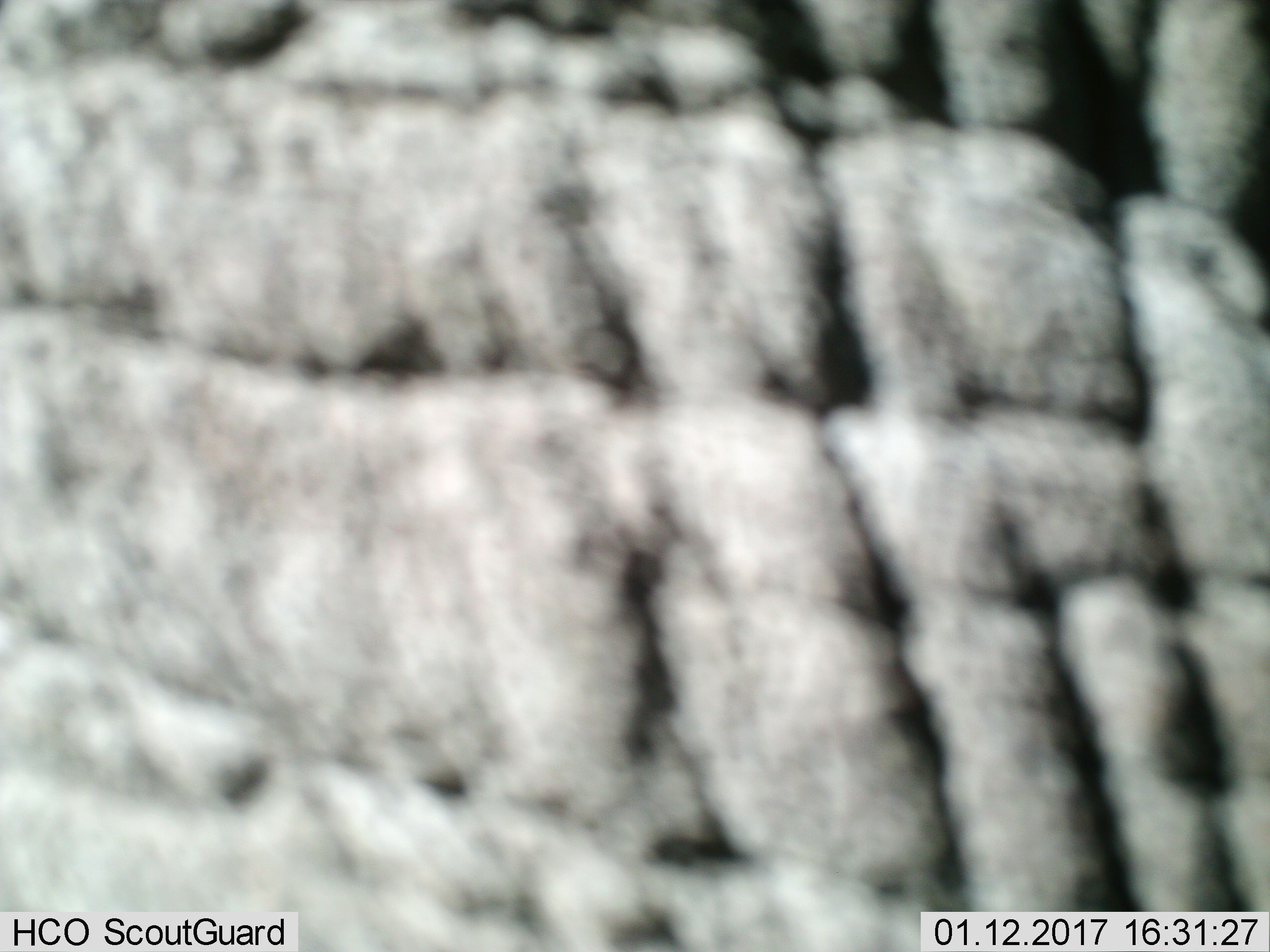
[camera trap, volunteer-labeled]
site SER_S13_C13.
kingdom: Animalia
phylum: Chordata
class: Mammalia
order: Proboscidea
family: Elephantidae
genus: Loxodonta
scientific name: Loxodonta africana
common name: african bush elephant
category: elephant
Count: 1.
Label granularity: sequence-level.